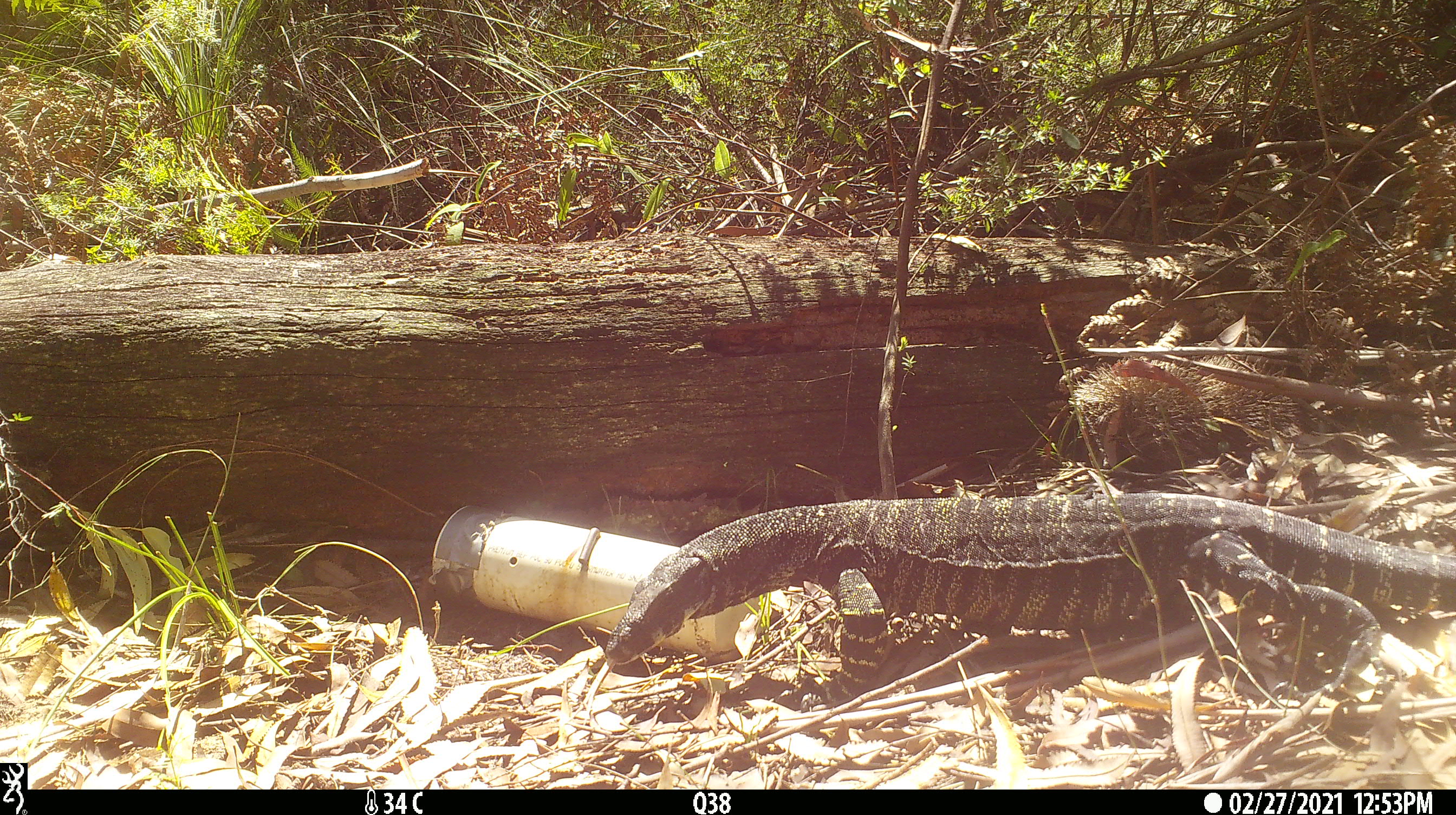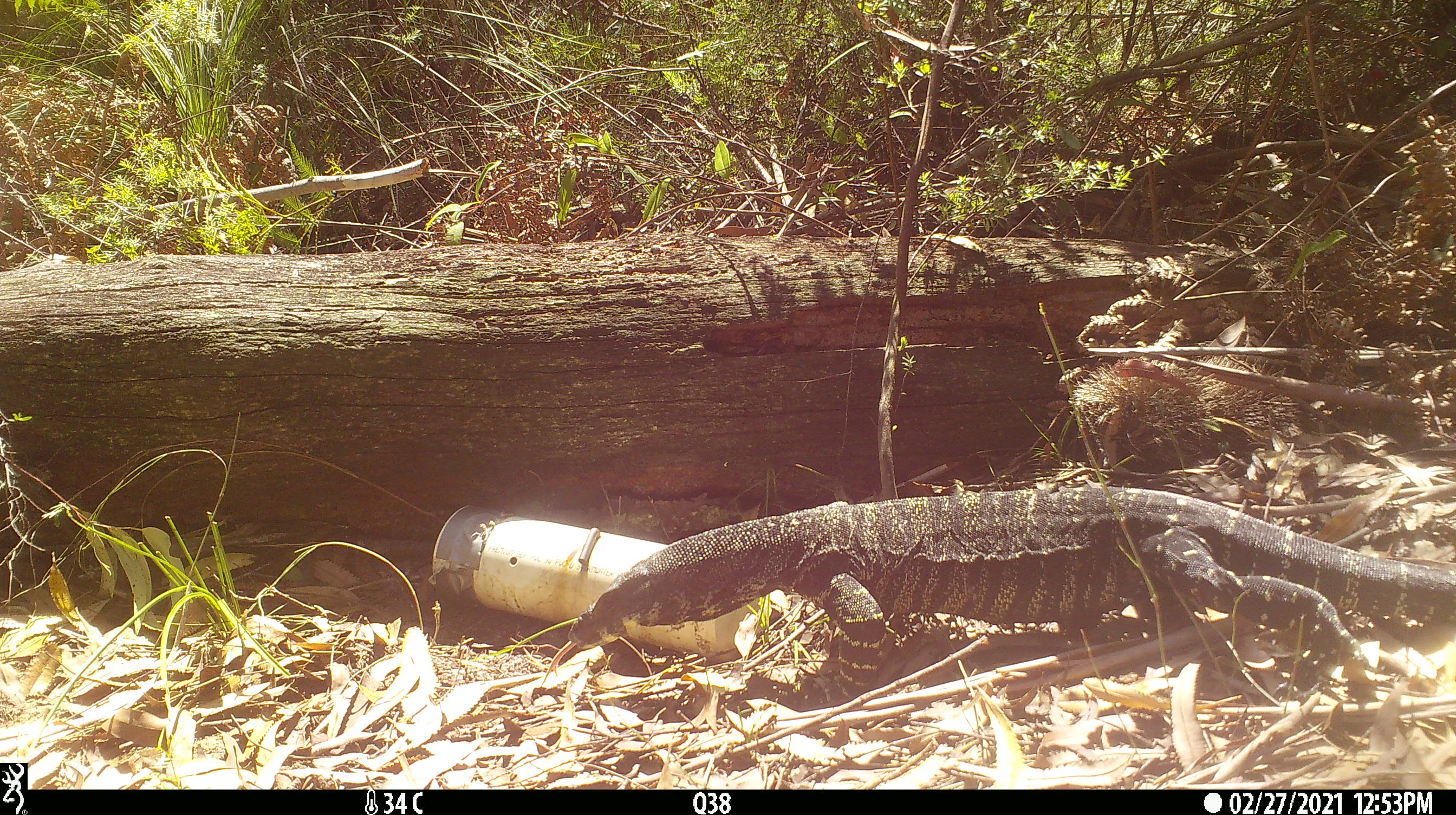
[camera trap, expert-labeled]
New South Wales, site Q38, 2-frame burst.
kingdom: Animalia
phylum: Chordata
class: Reptilia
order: Squamata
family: Varanidae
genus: Varanus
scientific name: Varanus varius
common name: lace monitor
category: goanna